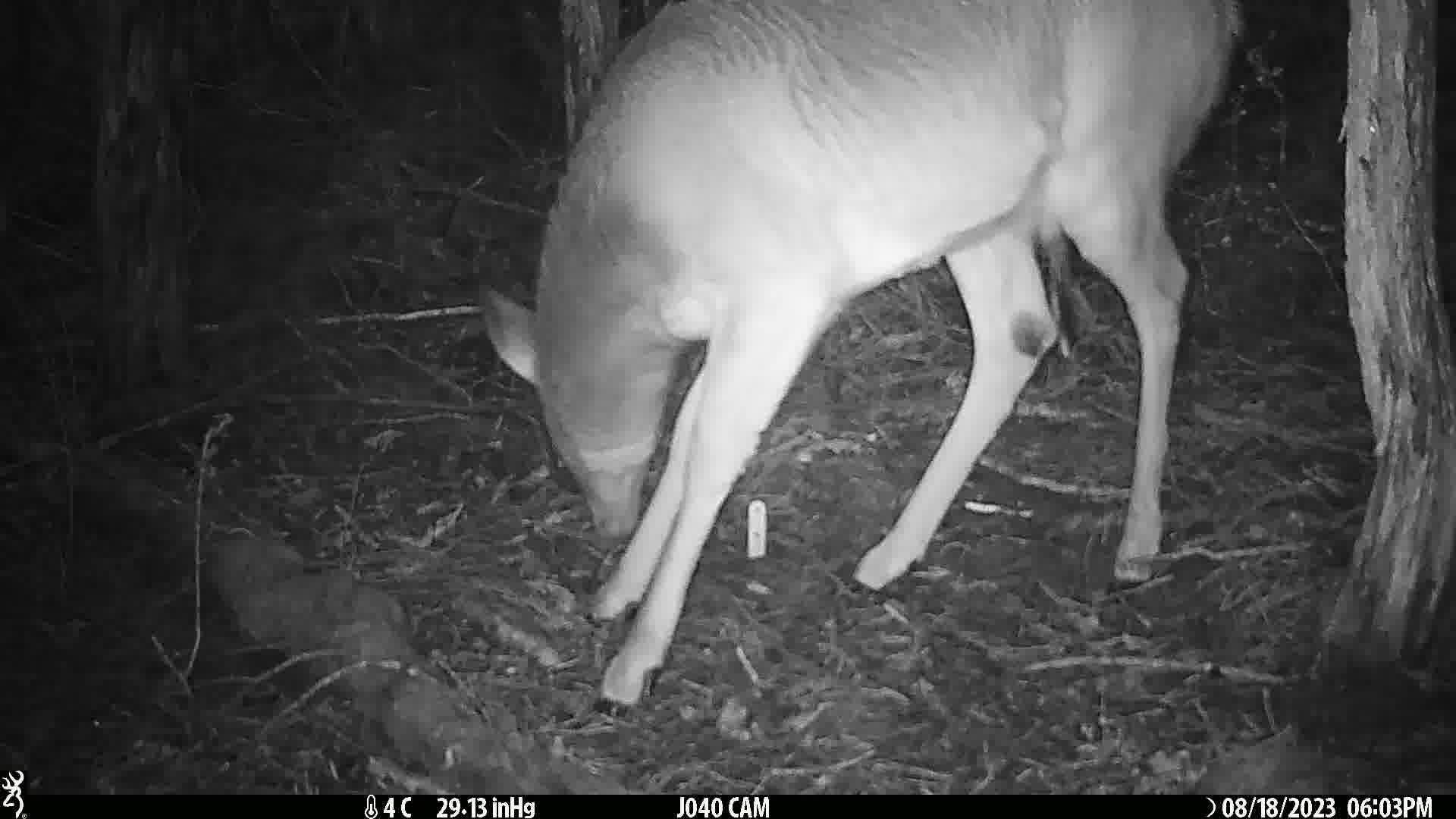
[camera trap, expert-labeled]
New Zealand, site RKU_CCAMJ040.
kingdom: Animalia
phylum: Chordata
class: Mammalia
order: Artiodactyla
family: Cervidae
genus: Odocoileus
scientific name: Odocoileus virginianus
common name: white-tailed deer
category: white tailed deer